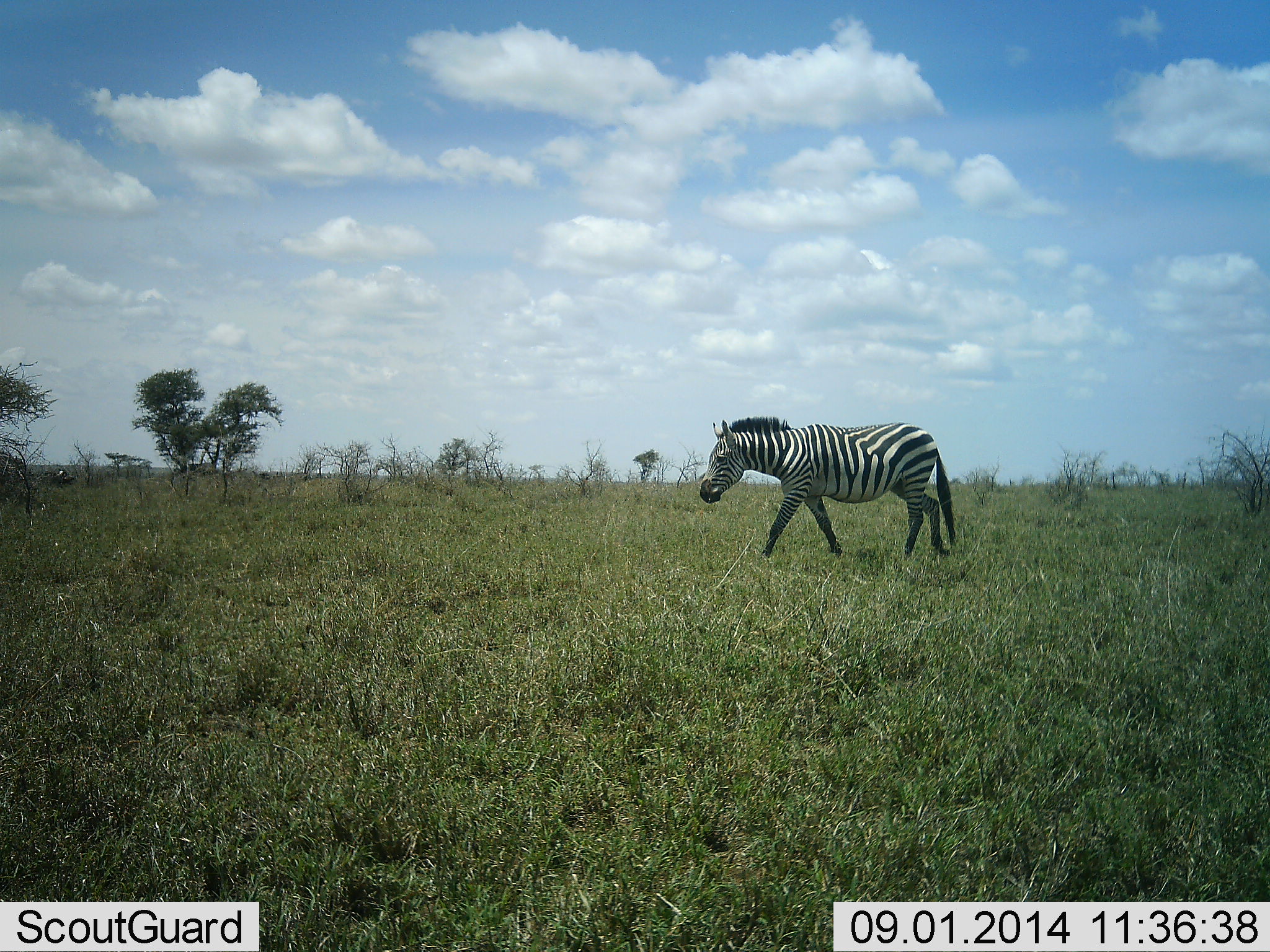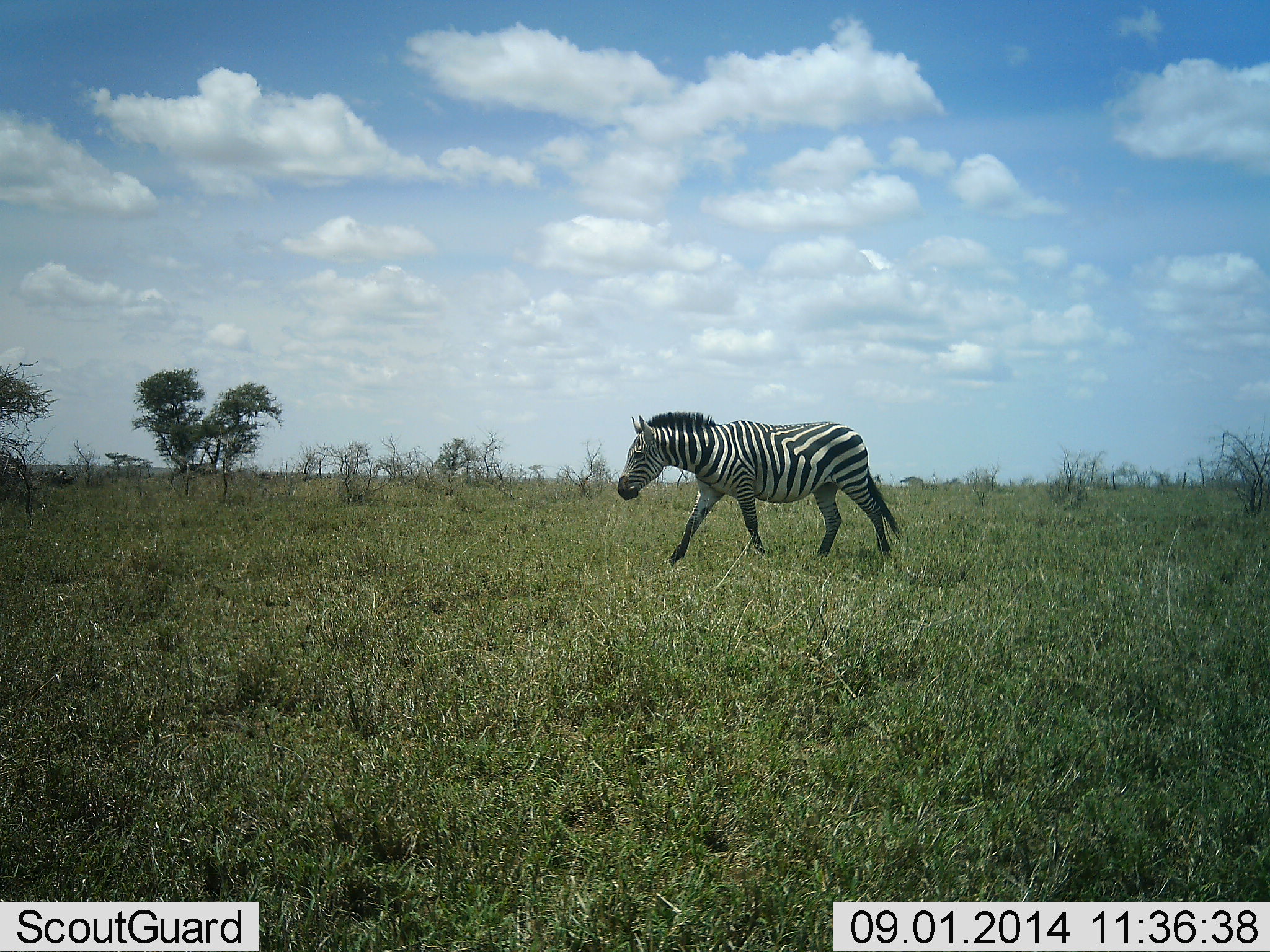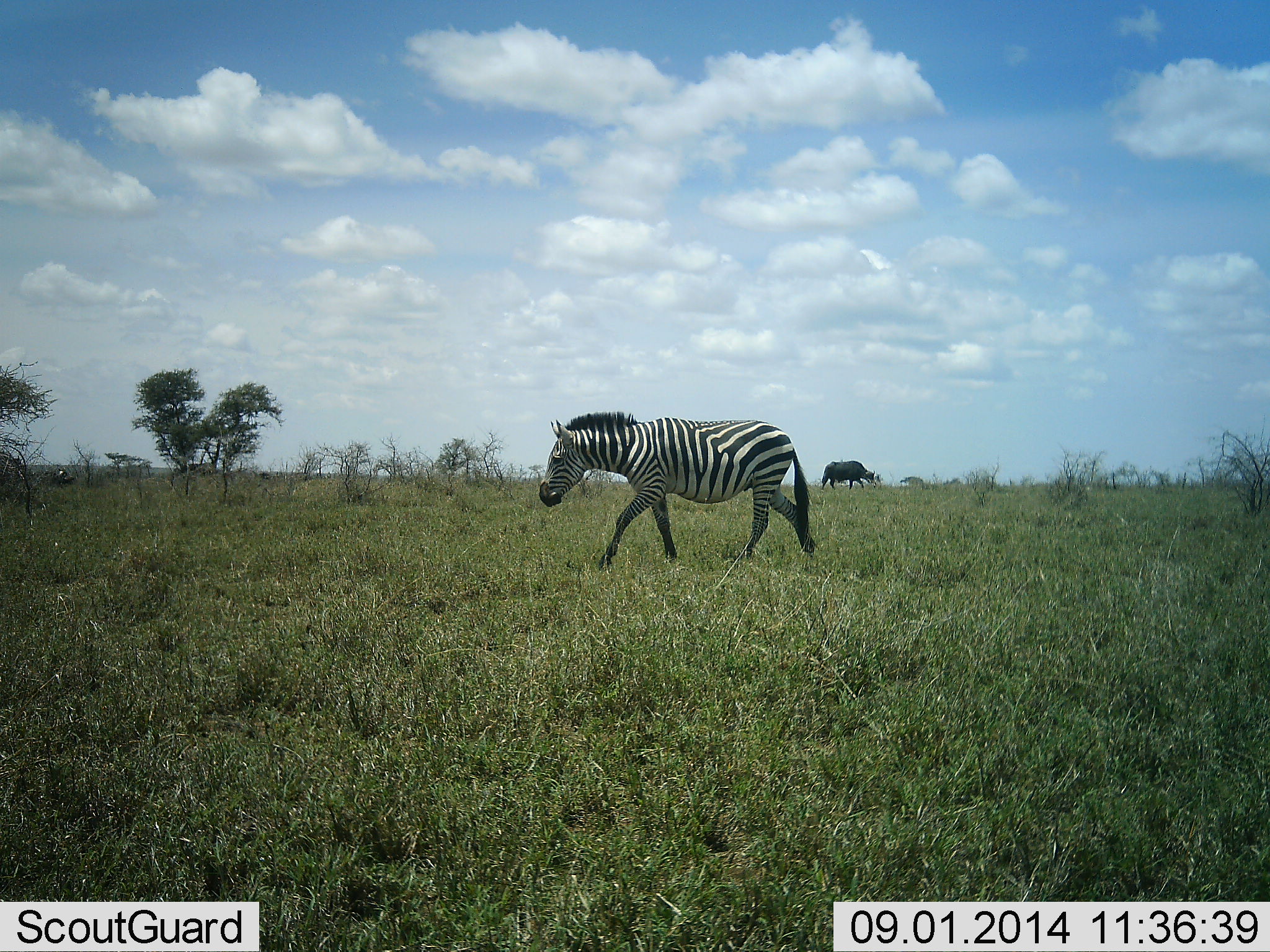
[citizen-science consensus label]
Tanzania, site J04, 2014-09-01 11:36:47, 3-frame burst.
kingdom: Animalia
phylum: Chordata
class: Mammalia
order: Perissodactyla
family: Equidae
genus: Equus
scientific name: Equus quagga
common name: plains zebra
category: zebra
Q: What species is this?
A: Zebra (plains zebra) (Equus quagga).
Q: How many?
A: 1.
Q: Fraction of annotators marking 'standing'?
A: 14%.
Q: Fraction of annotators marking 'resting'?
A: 0%.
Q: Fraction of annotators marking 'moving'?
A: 100%.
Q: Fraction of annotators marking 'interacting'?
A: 0%.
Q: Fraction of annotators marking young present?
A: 0%.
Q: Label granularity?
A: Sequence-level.